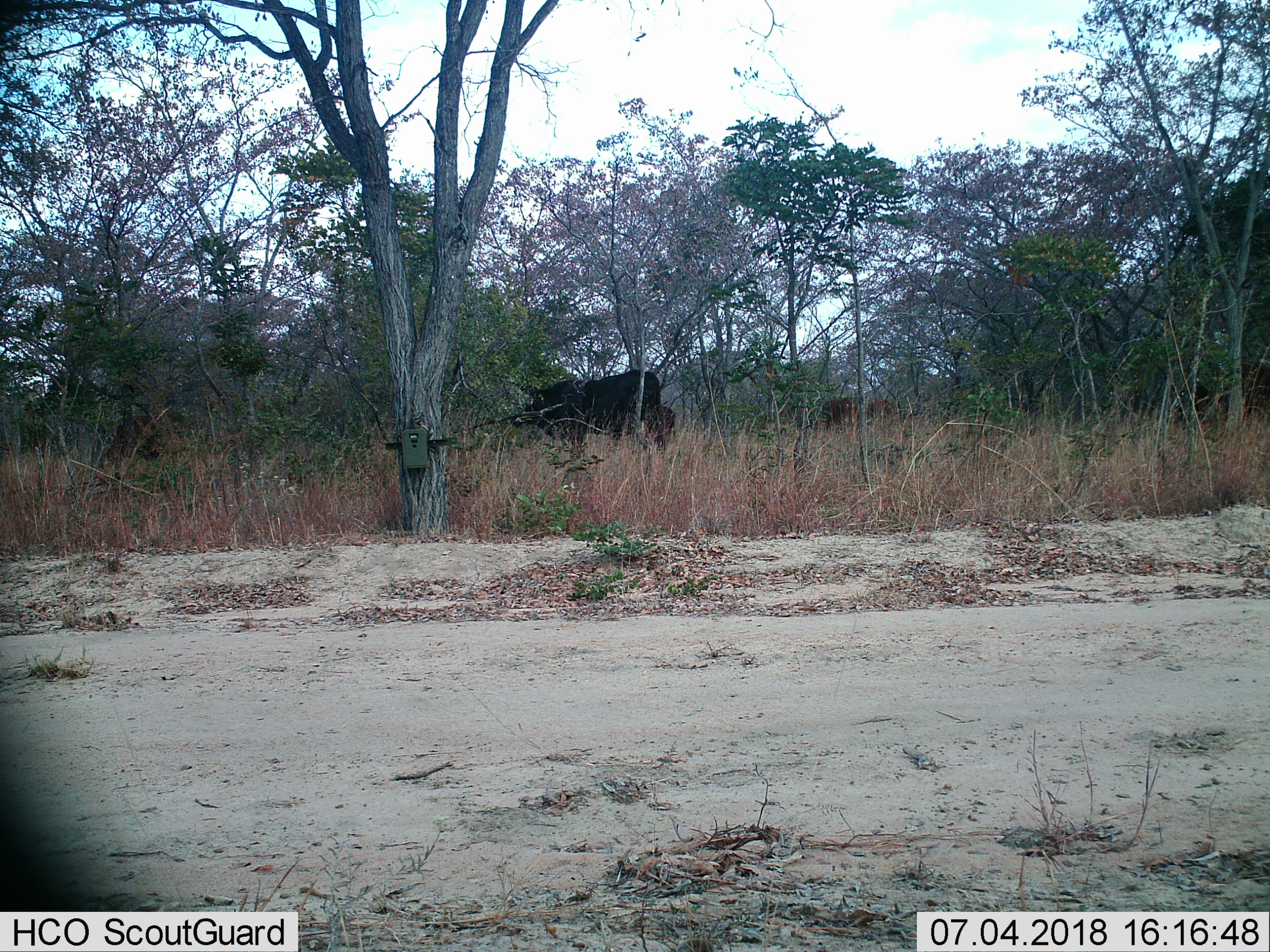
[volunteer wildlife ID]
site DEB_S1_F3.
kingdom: Animalia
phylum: Chordata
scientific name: Vertebrata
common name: domestic animal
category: domesticanimal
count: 3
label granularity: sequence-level